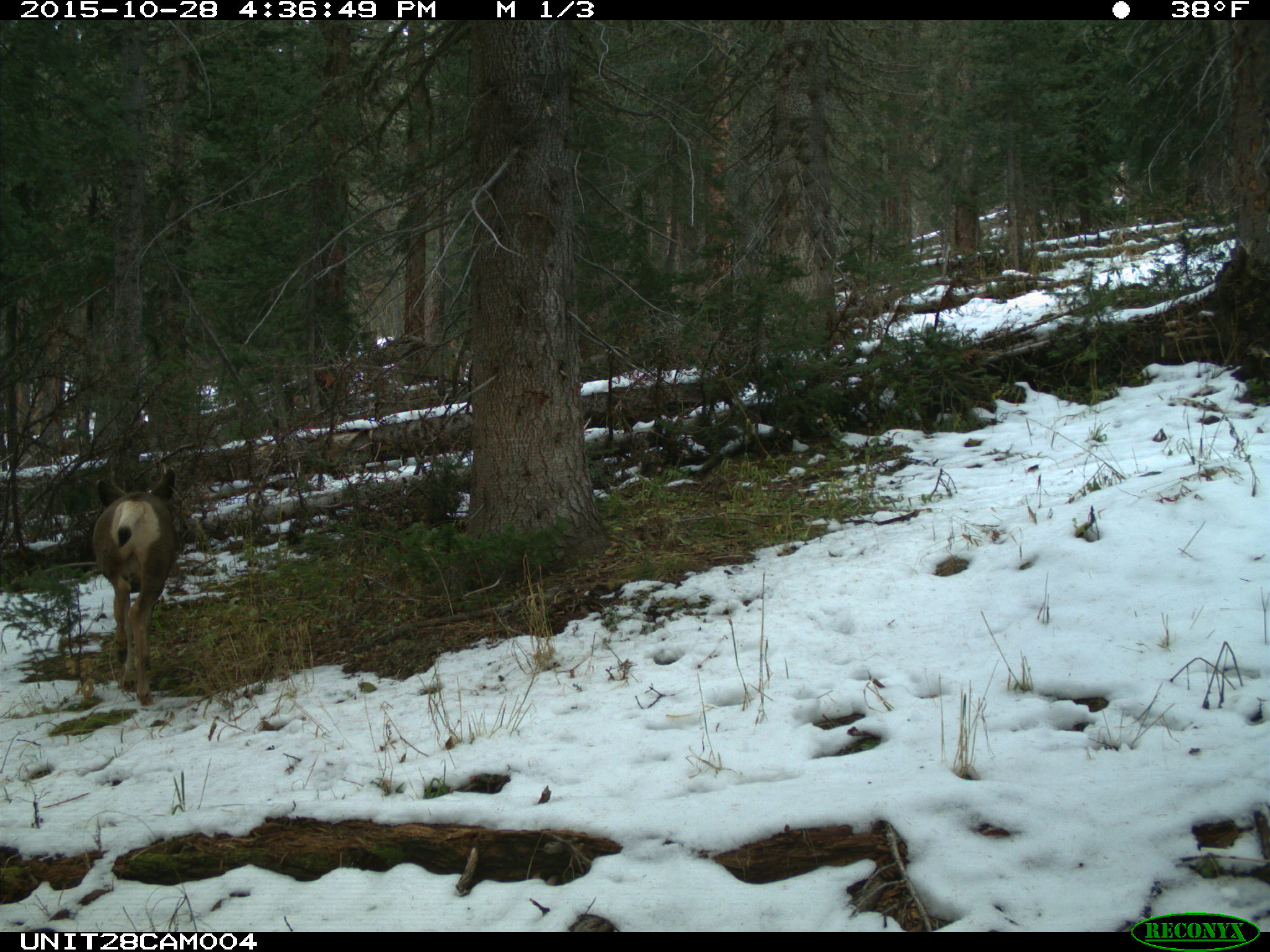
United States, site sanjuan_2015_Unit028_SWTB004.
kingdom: Animalia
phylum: Chordata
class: Mammalia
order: Artiodactyla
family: Cervidae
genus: Odocoileus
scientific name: Odocoileus hemionus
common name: mule deer